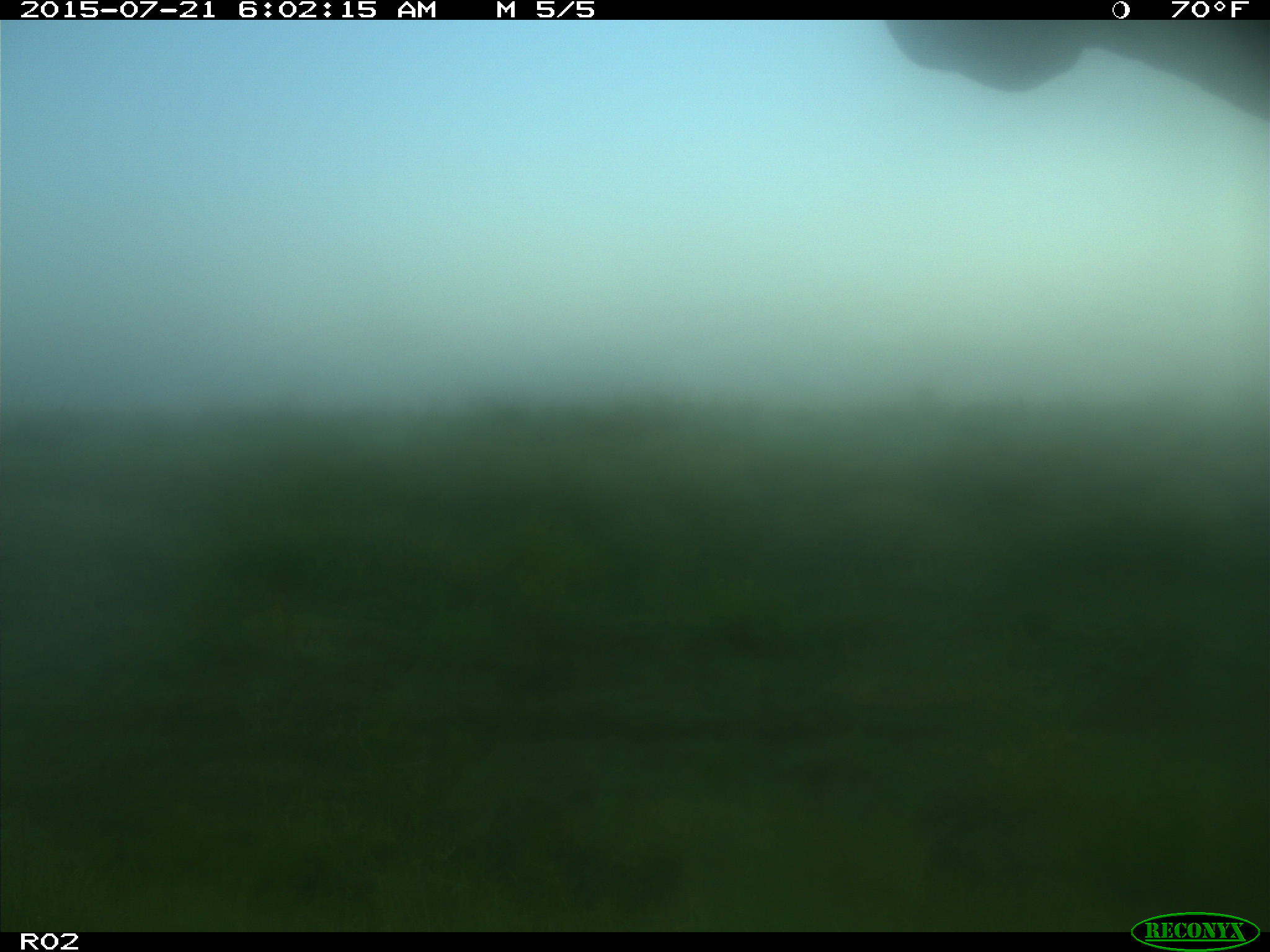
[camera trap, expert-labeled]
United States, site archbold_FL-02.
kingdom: Animalia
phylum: Chordata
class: Mammalia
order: Artiodactyla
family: Bovidae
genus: Bos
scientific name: Bos taurus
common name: domestic cow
Bos taurus (domestic cow).